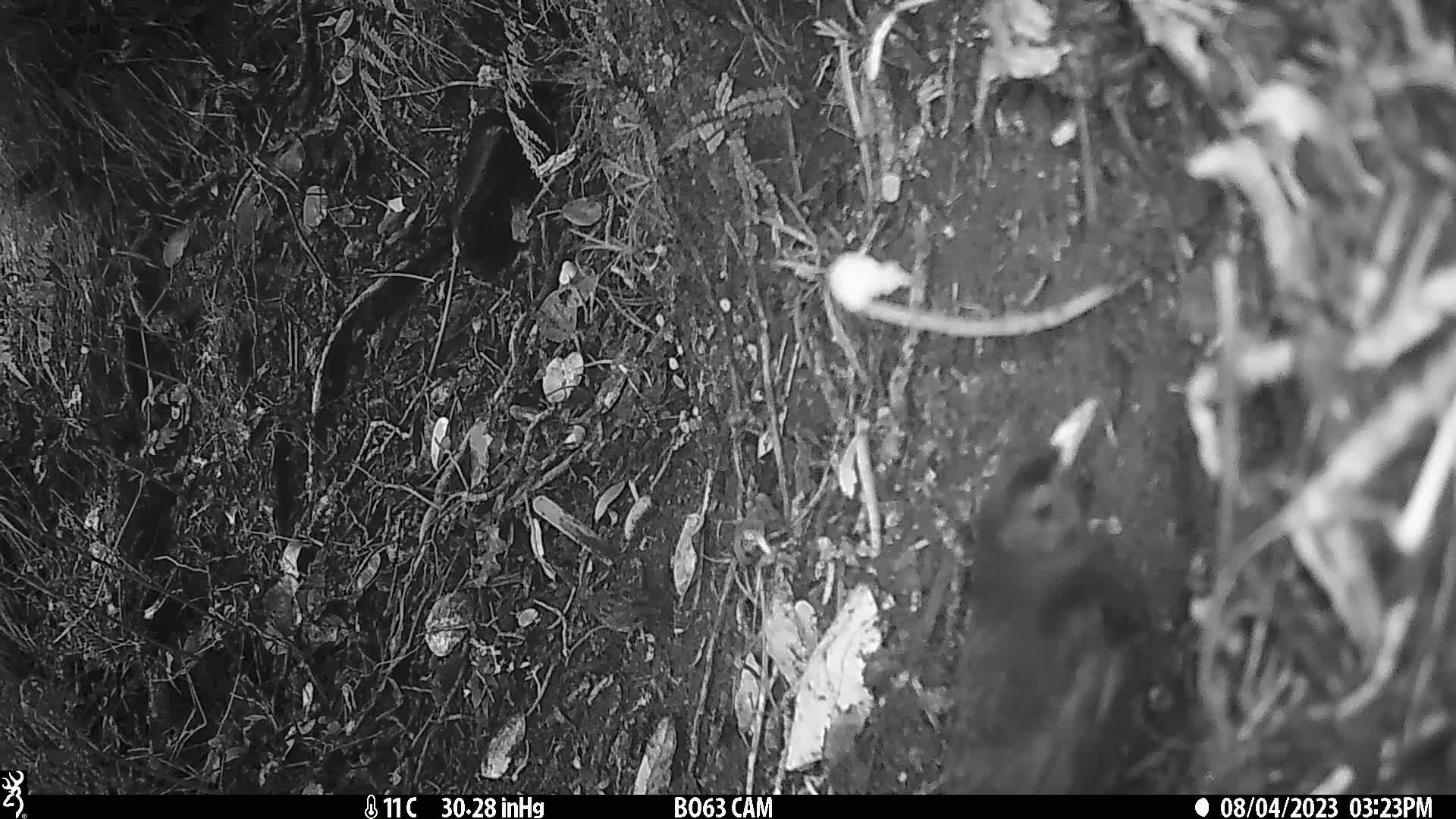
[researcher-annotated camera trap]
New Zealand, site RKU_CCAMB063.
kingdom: Animalia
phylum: Chordata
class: Aves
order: Passeriformes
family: Turdidae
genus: Turdus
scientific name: Turdus merula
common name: eurasian blackbird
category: blackbird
Blackbird (eurasian blackbird) (Turdus merula).